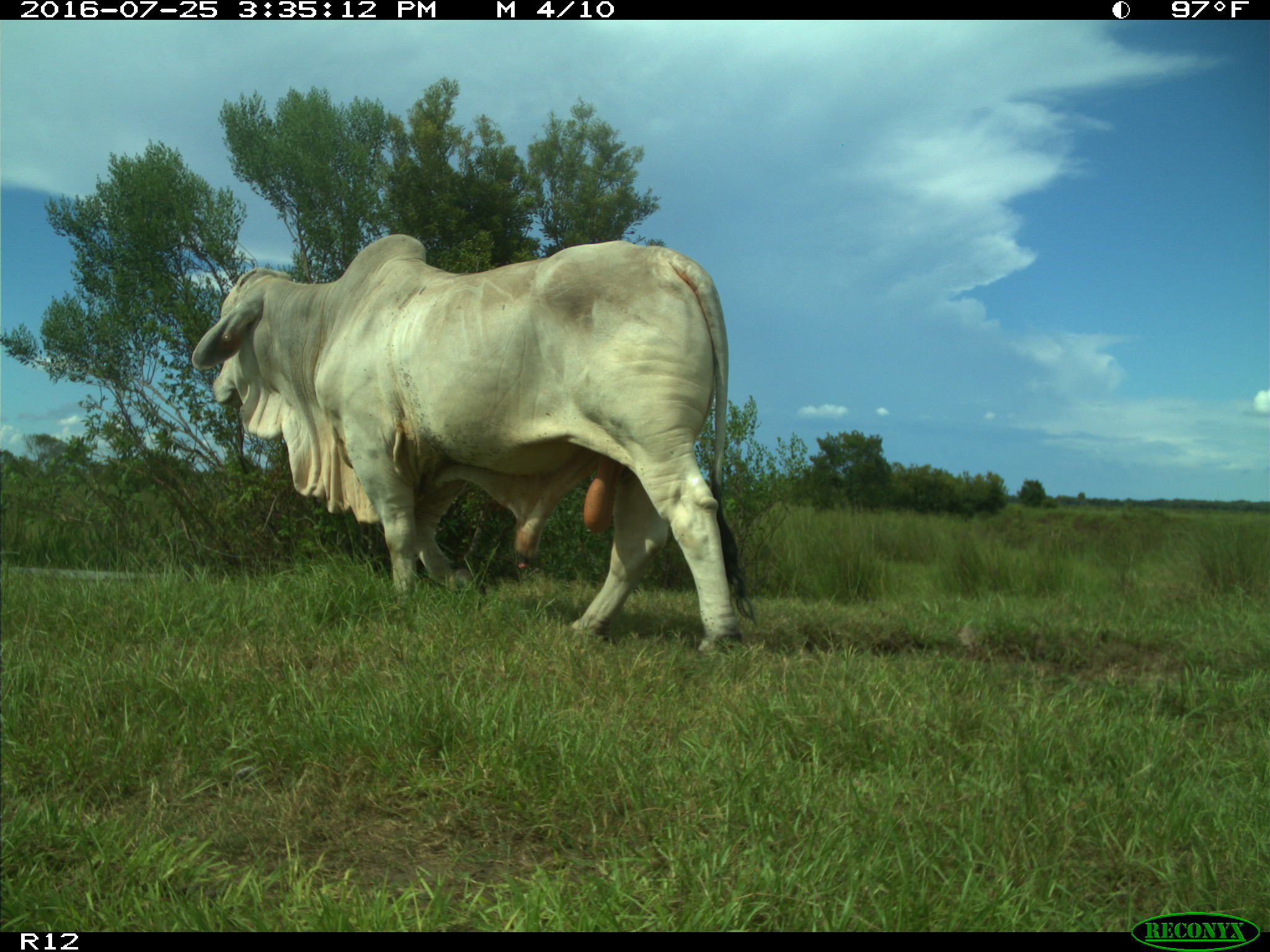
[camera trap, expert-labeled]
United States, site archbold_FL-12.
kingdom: Animalia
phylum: Chordata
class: Mammalia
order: Artiodactyla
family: Bovidae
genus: Bos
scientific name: Bos taurus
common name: domestic cow